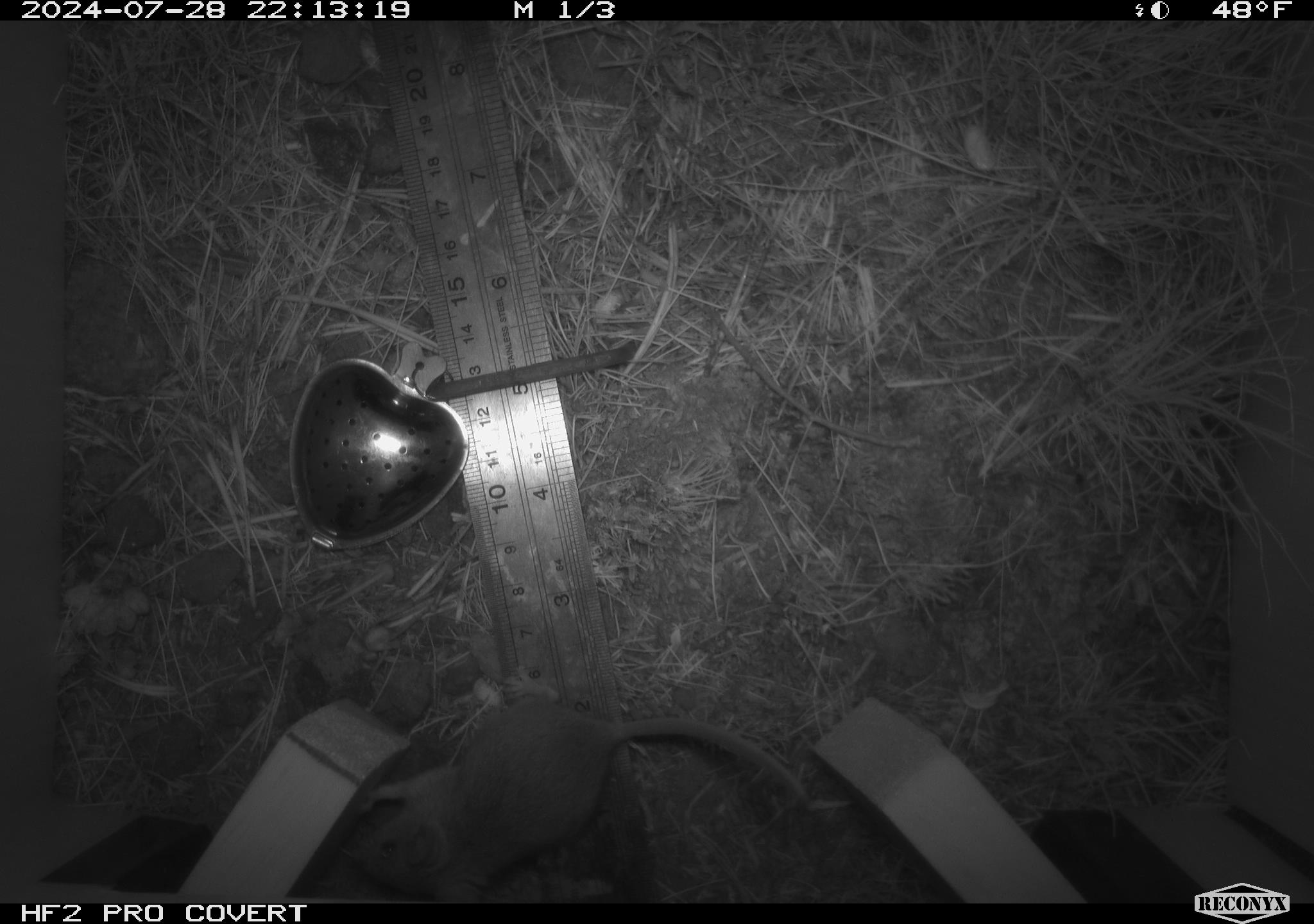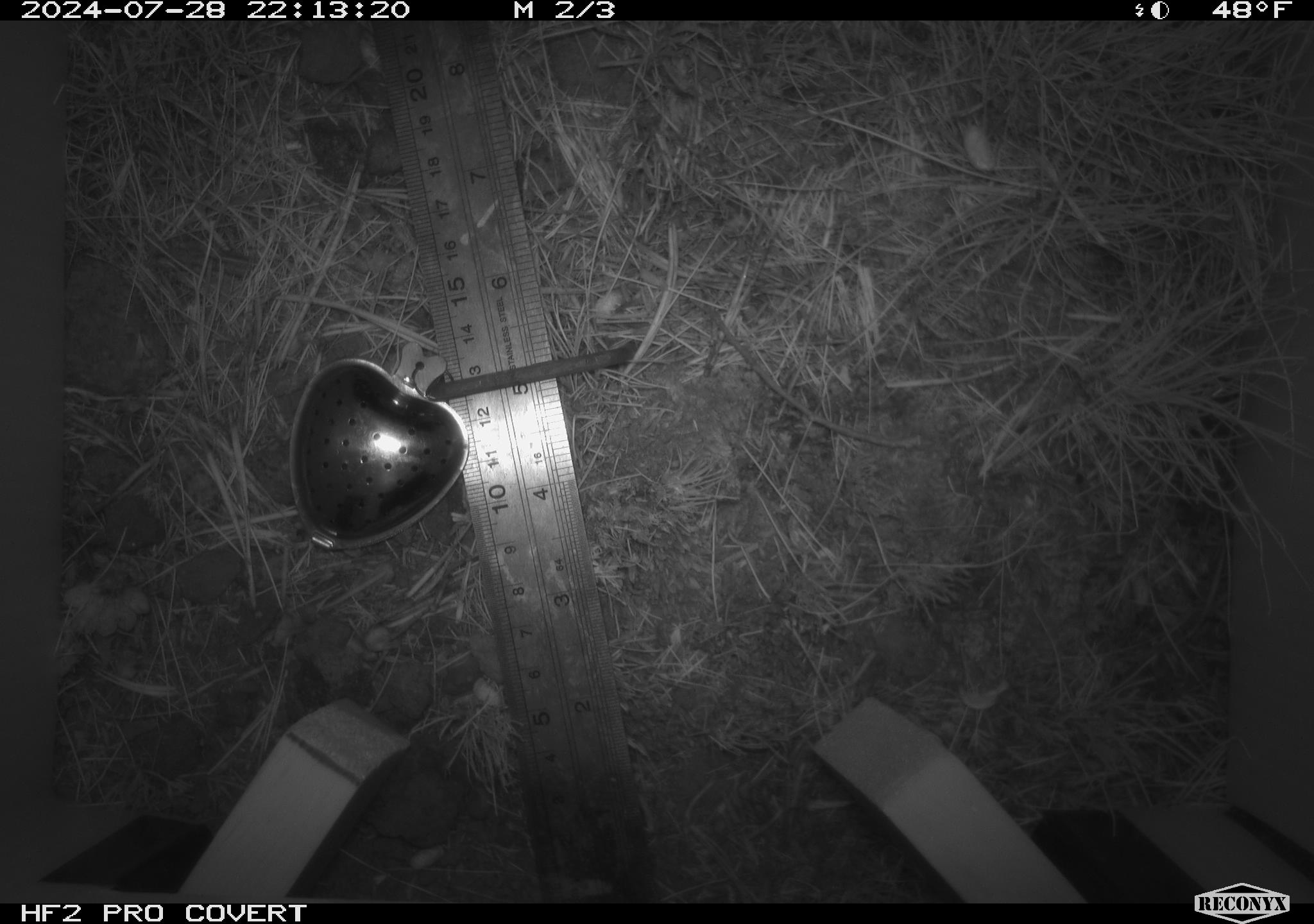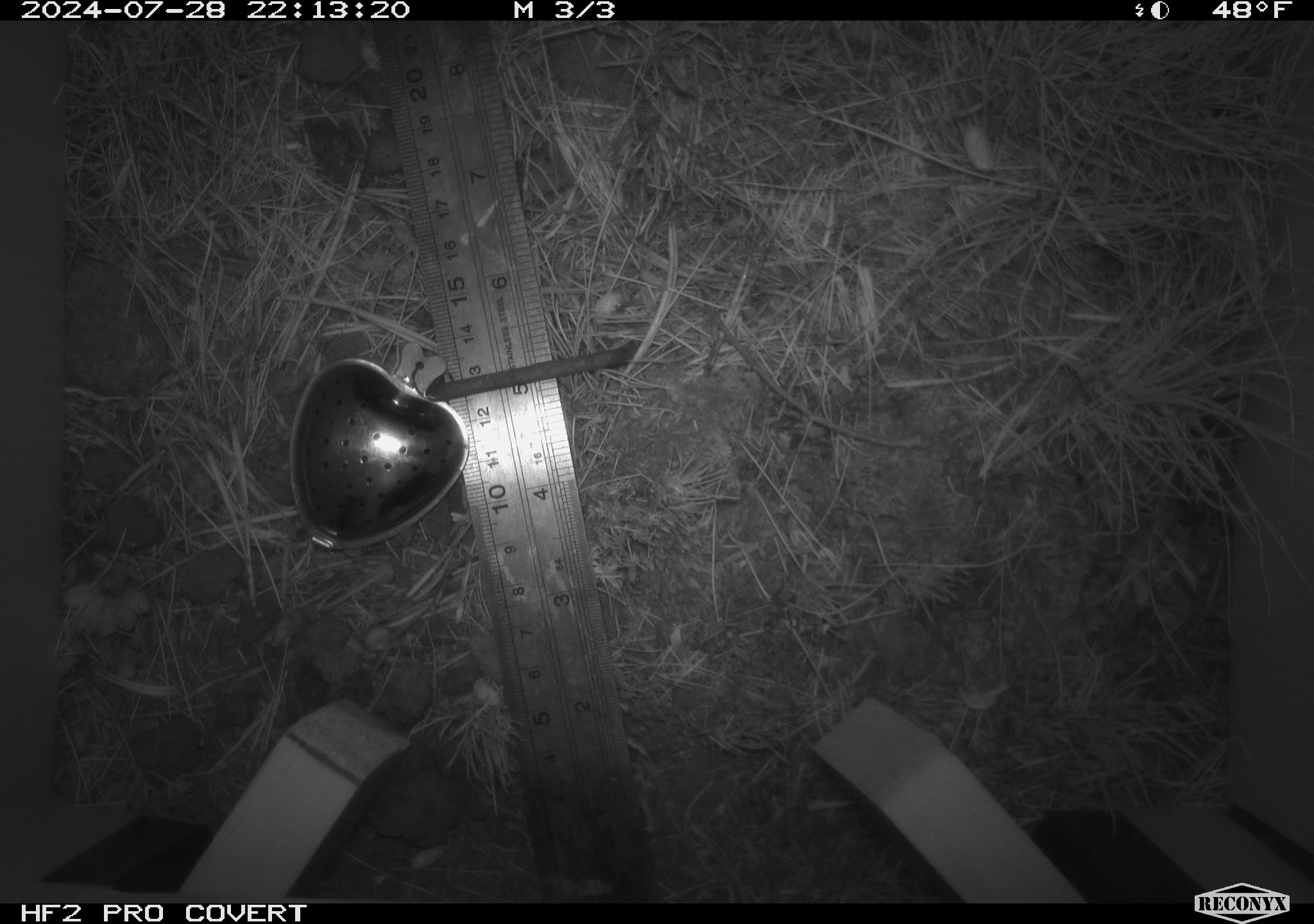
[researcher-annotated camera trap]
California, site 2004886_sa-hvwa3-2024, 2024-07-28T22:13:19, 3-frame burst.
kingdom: Animalia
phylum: Chordata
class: Mammalia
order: Rodentia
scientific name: Rodentia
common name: mouse species